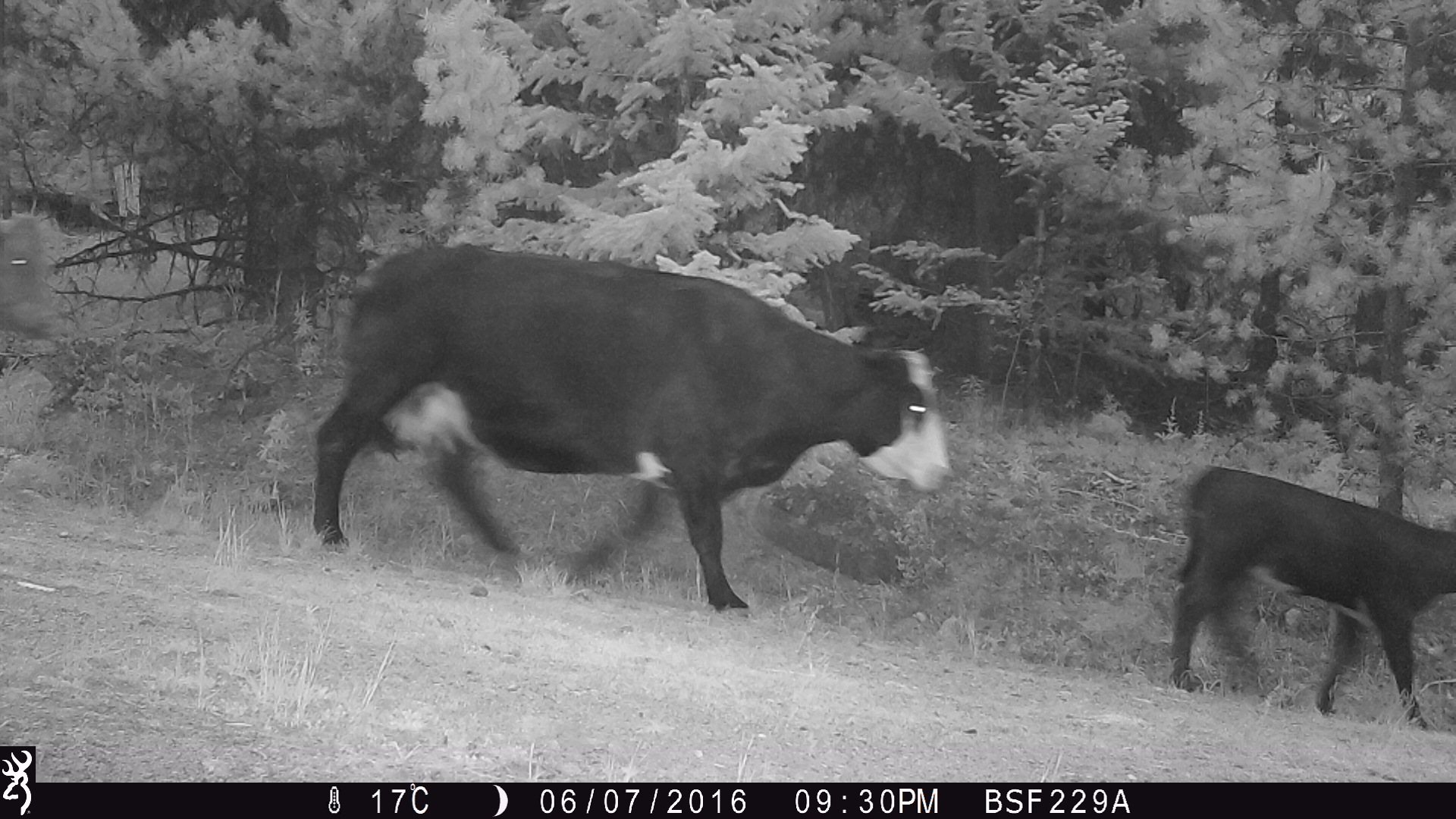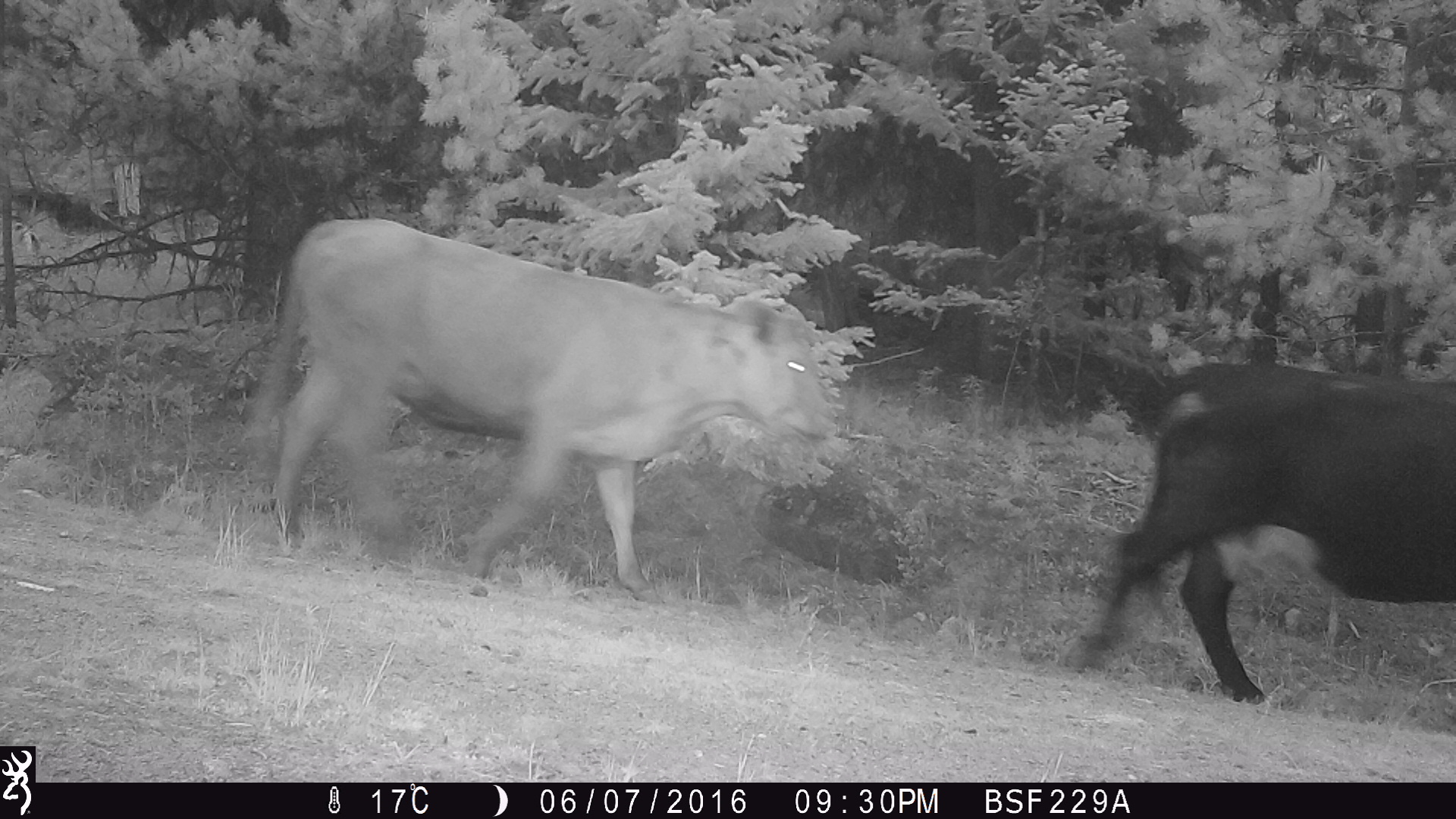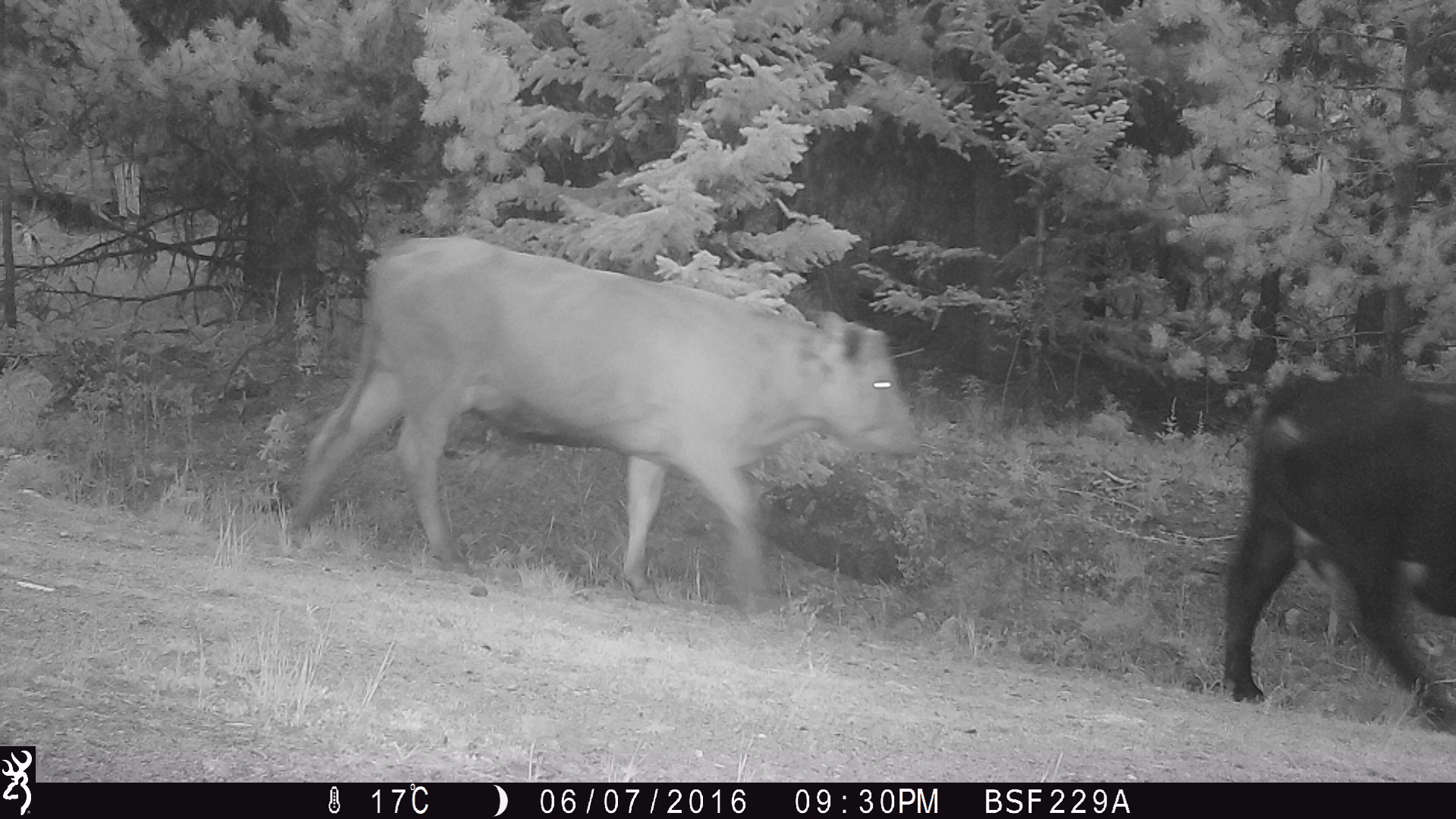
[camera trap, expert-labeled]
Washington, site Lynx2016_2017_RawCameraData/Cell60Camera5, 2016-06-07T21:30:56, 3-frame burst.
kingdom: Animalia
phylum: Chordata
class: Mammalia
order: Artiodactyla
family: Bovidae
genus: Bos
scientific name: Bos taurus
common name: domestic cattle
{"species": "domestic cattle (Bos taurus)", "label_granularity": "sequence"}